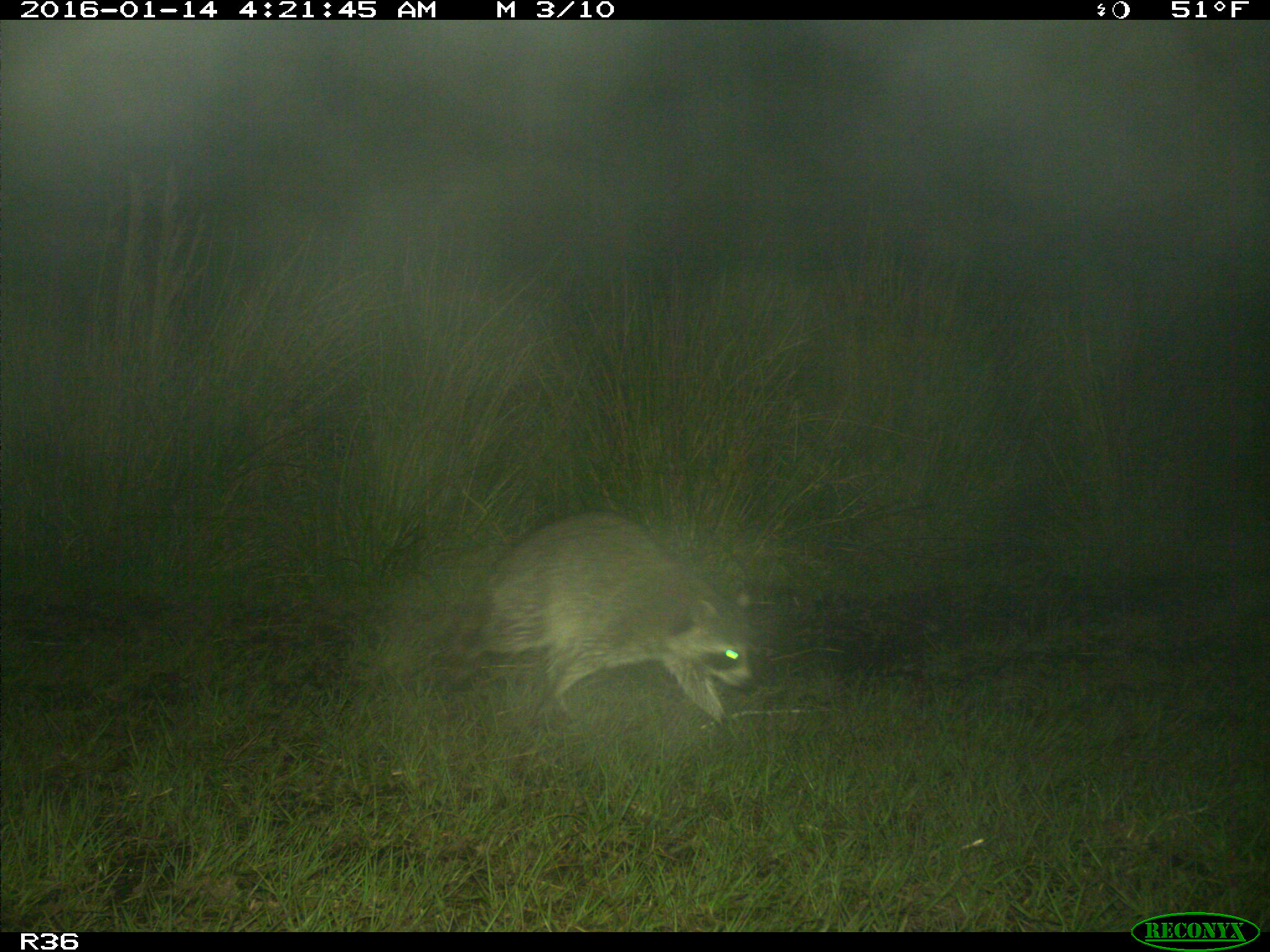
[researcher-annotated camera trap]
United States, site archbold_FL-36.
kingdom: Animalia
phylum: Chordata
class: Mammalia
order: Carnivora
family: Procyonidae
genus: Procyon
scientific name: Procyon lotor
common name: common raccoon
Procyon lotor (common raccoon).